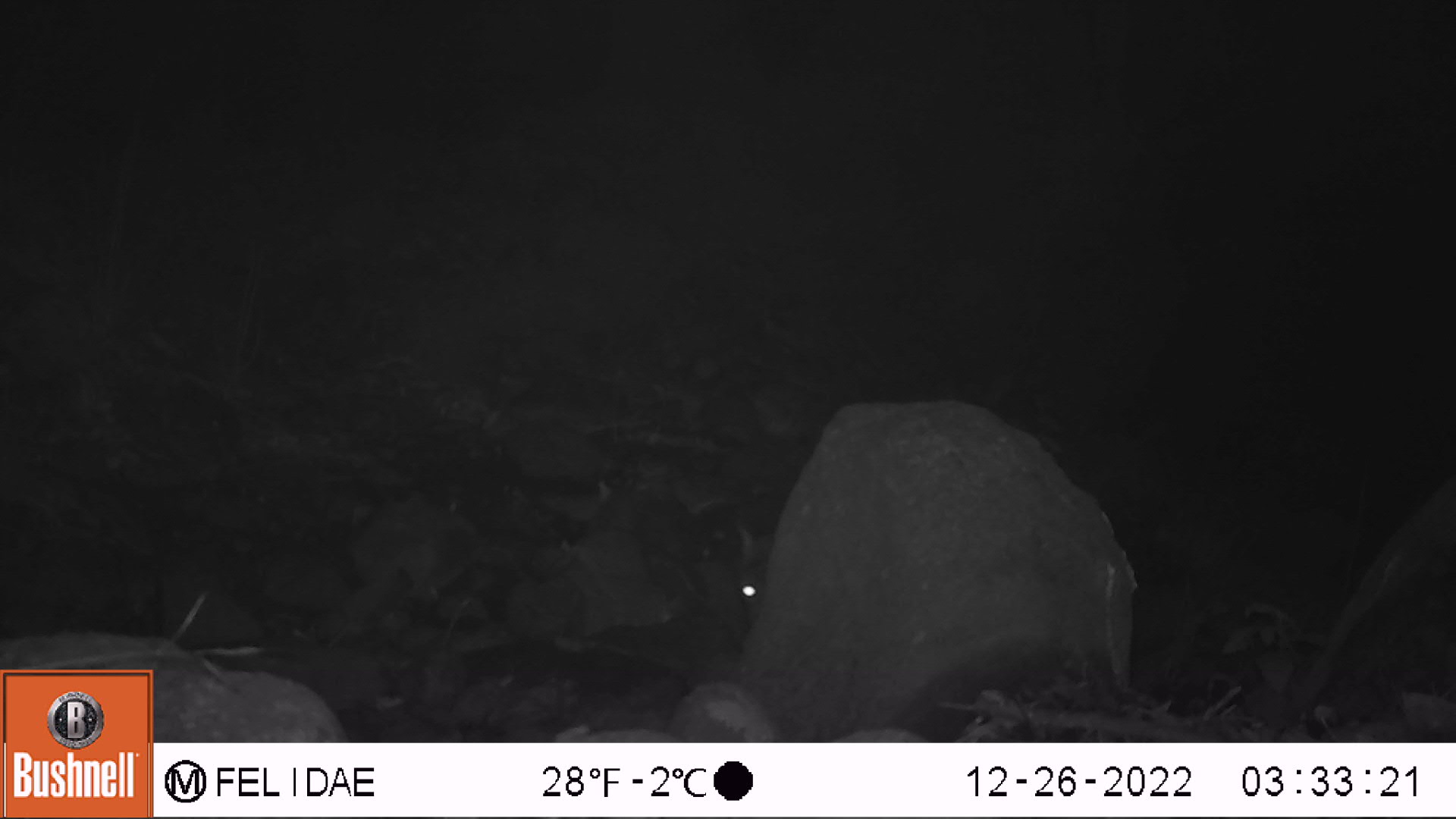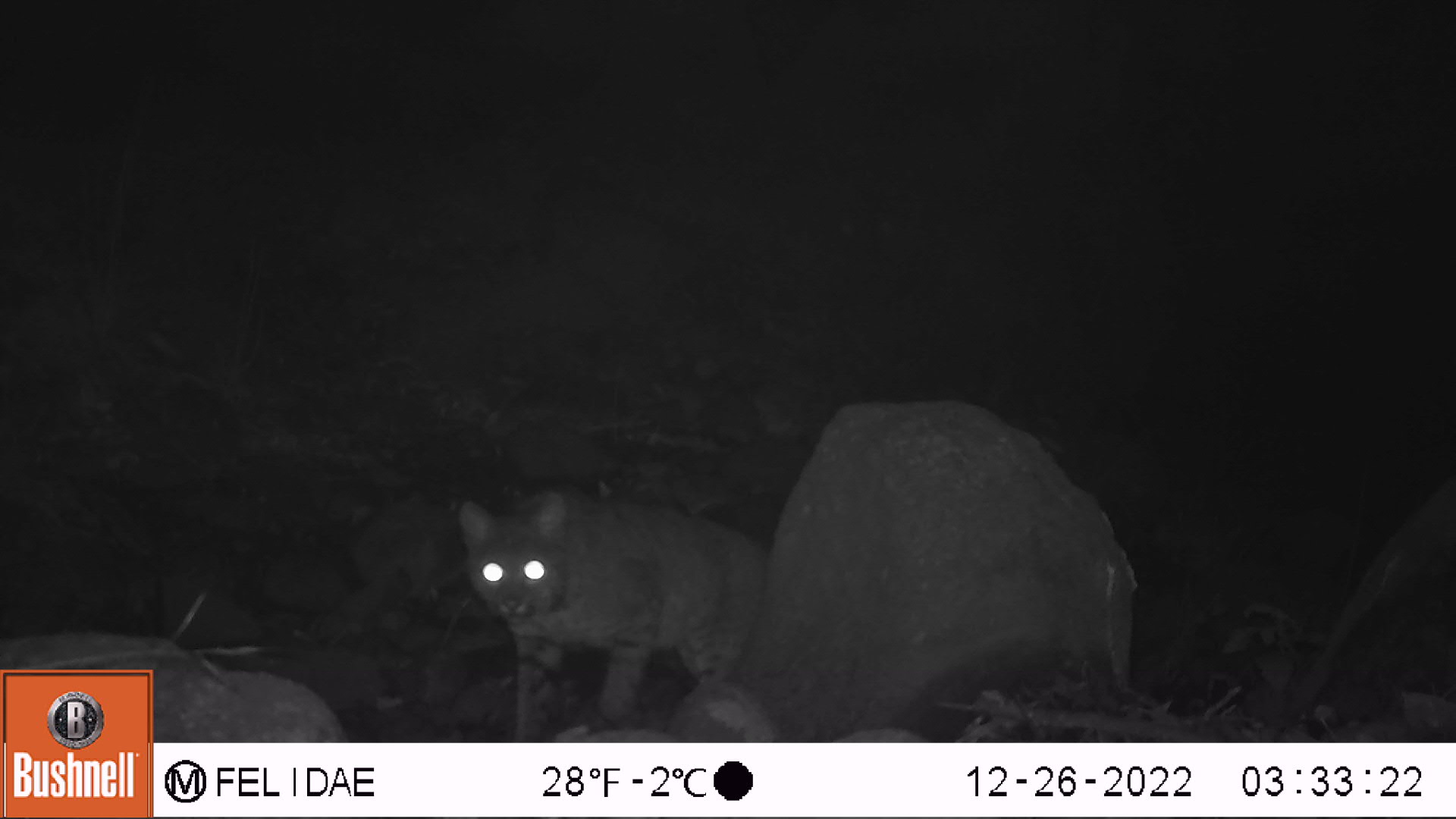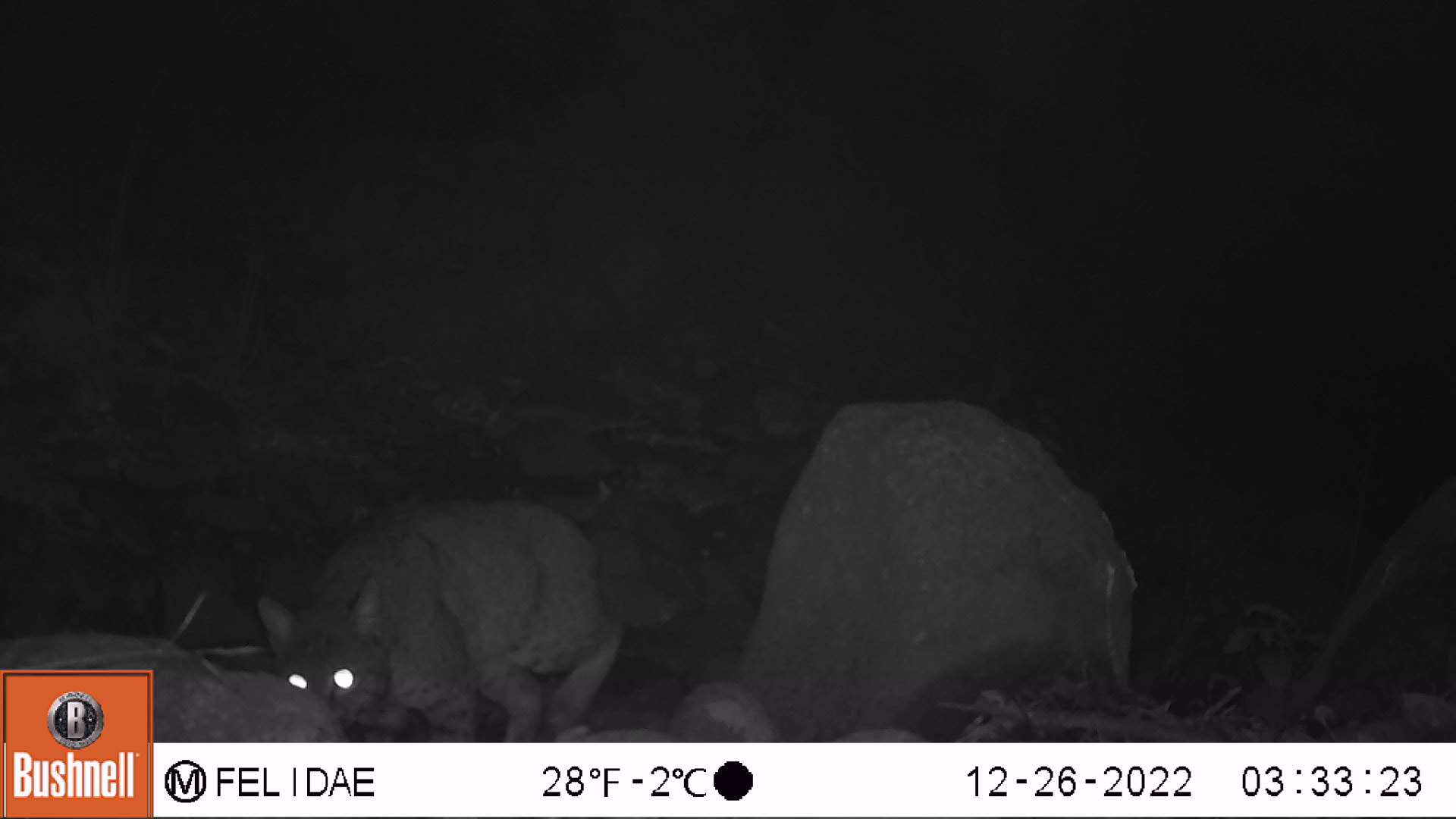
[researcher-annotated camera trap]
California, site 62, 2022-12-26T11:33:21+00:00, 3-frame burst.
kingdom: Animalia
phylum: Chordata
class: Mammalia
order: Carnivora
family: Felidae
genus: Lynx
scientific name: Lynx rufus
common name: bobcat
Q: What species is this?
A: Bobcat (Lynx rufus).